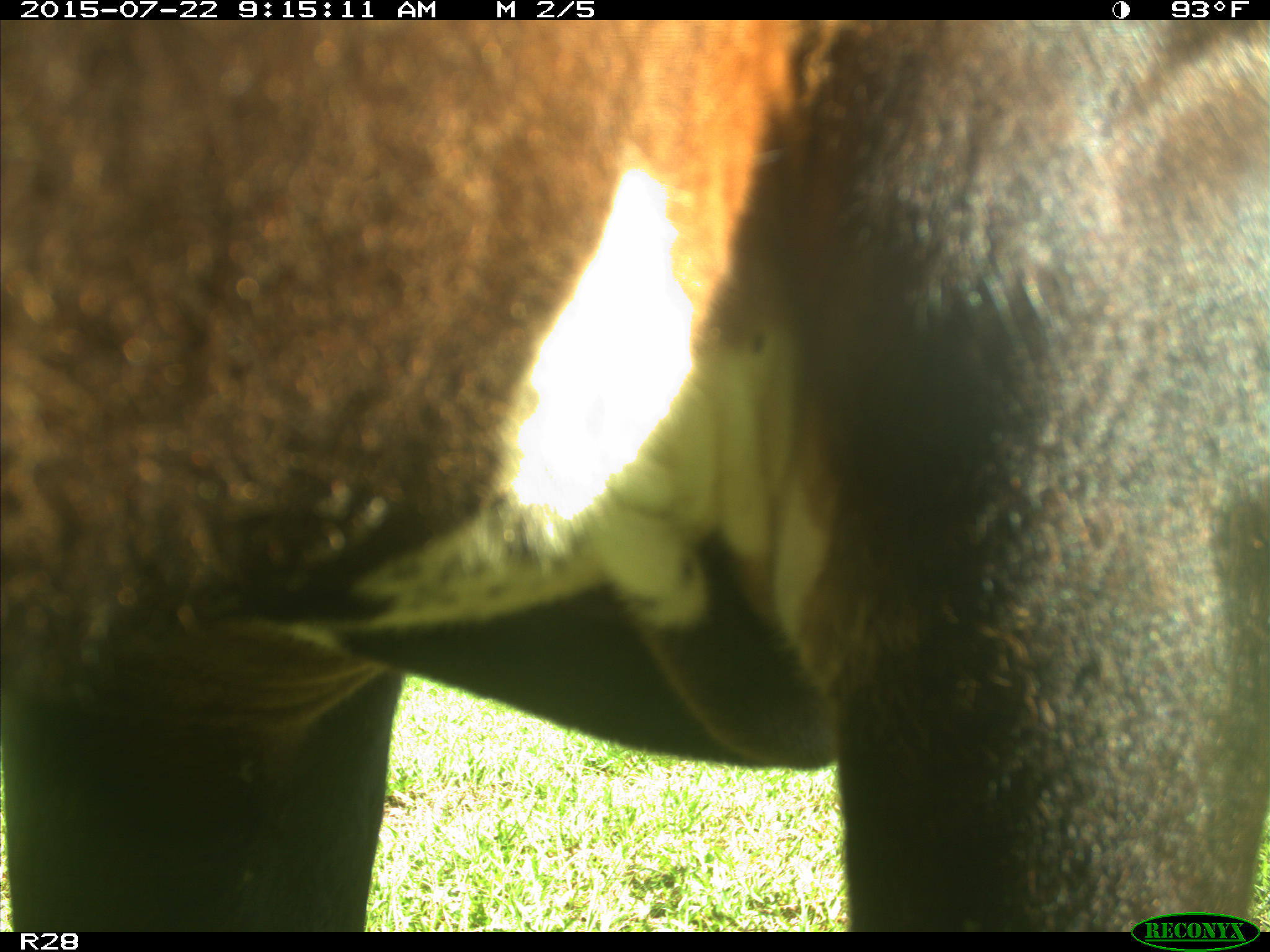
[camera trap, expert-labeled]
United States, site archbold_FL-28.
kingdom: Animalia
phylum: Chordata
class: Mammalia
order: Artiodactyla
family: Bovidae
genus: Bos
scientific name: Bos taurus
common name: domestic cow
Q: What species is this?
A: Bos taurus (domestic cow).